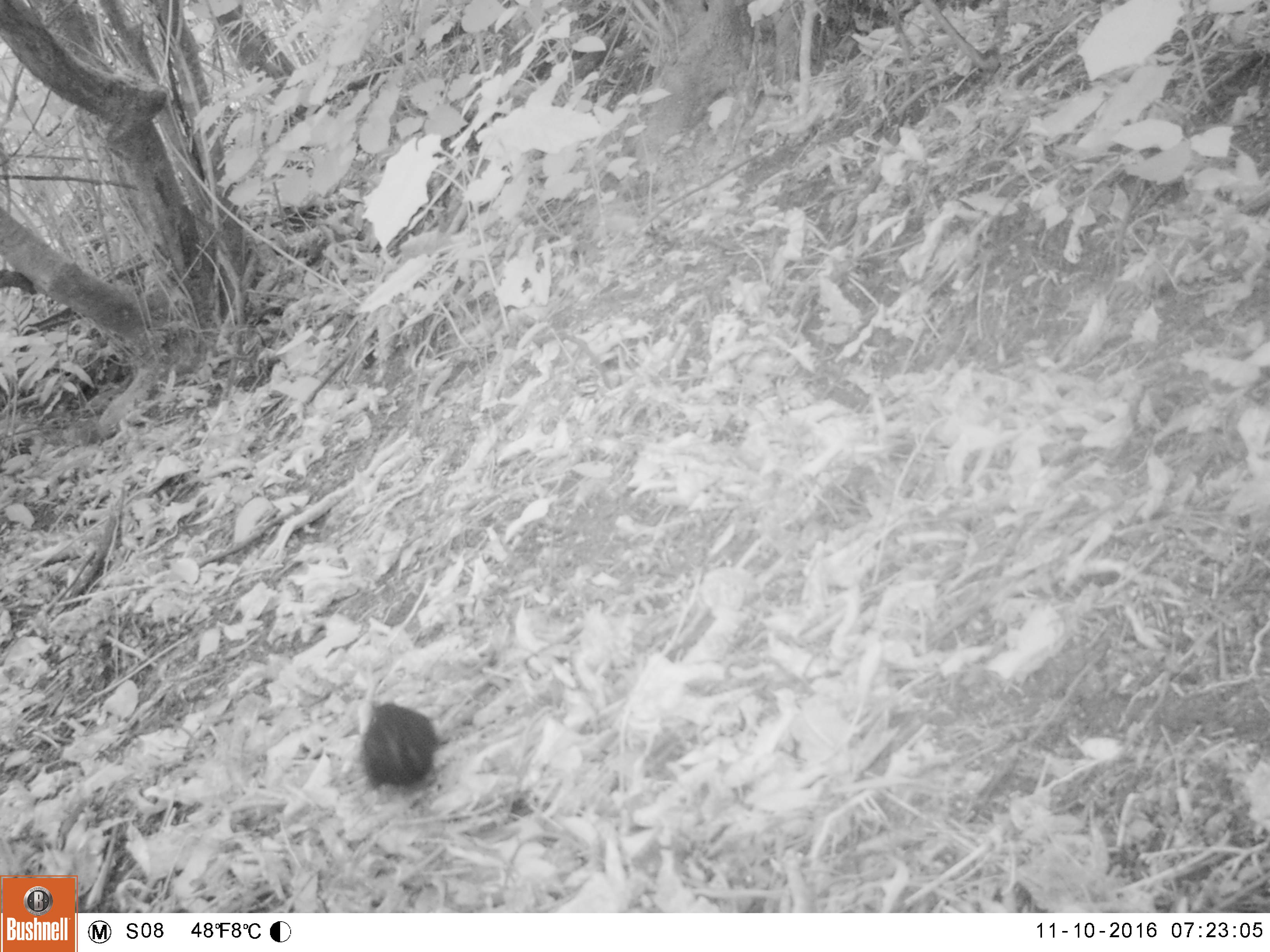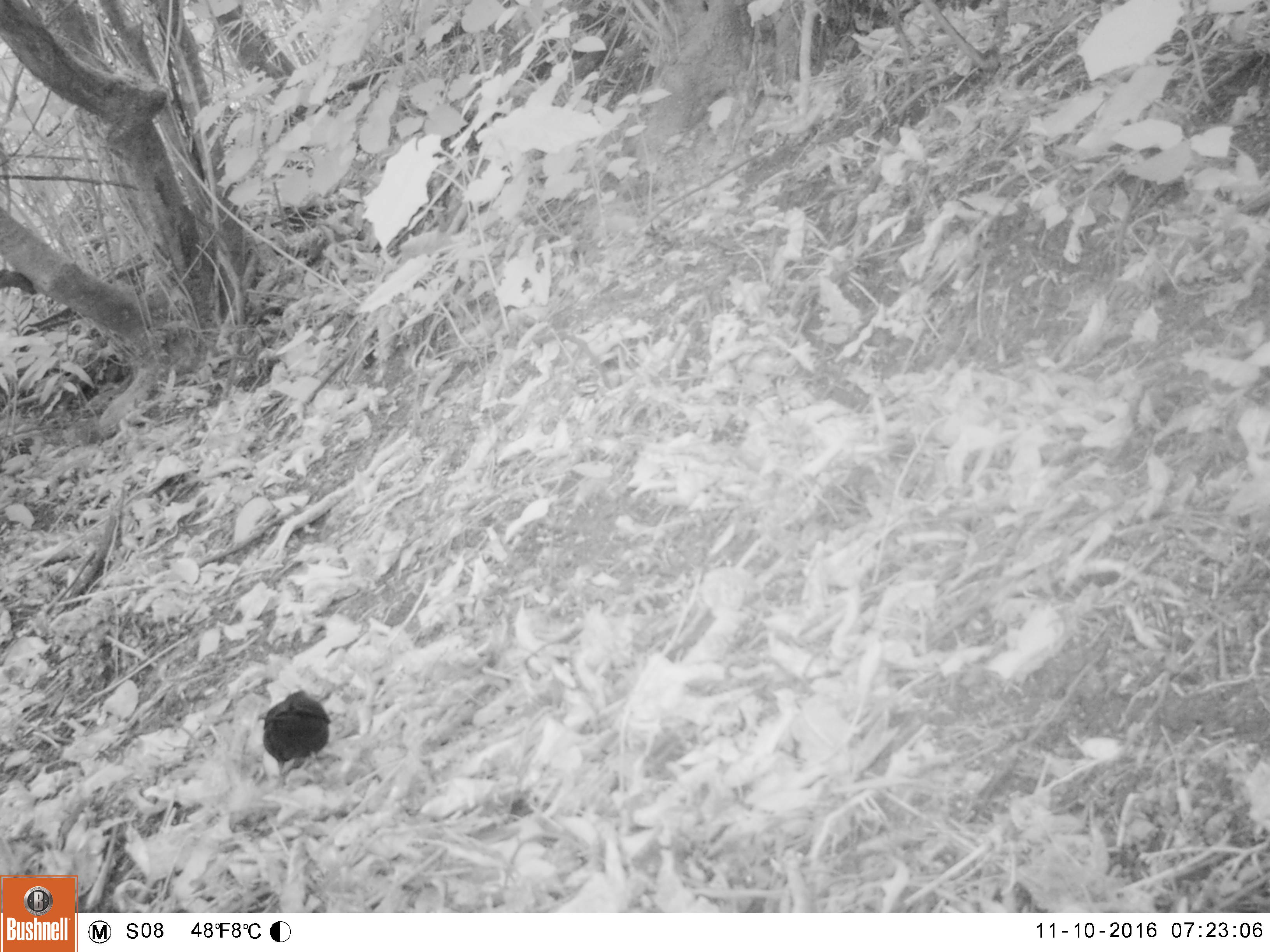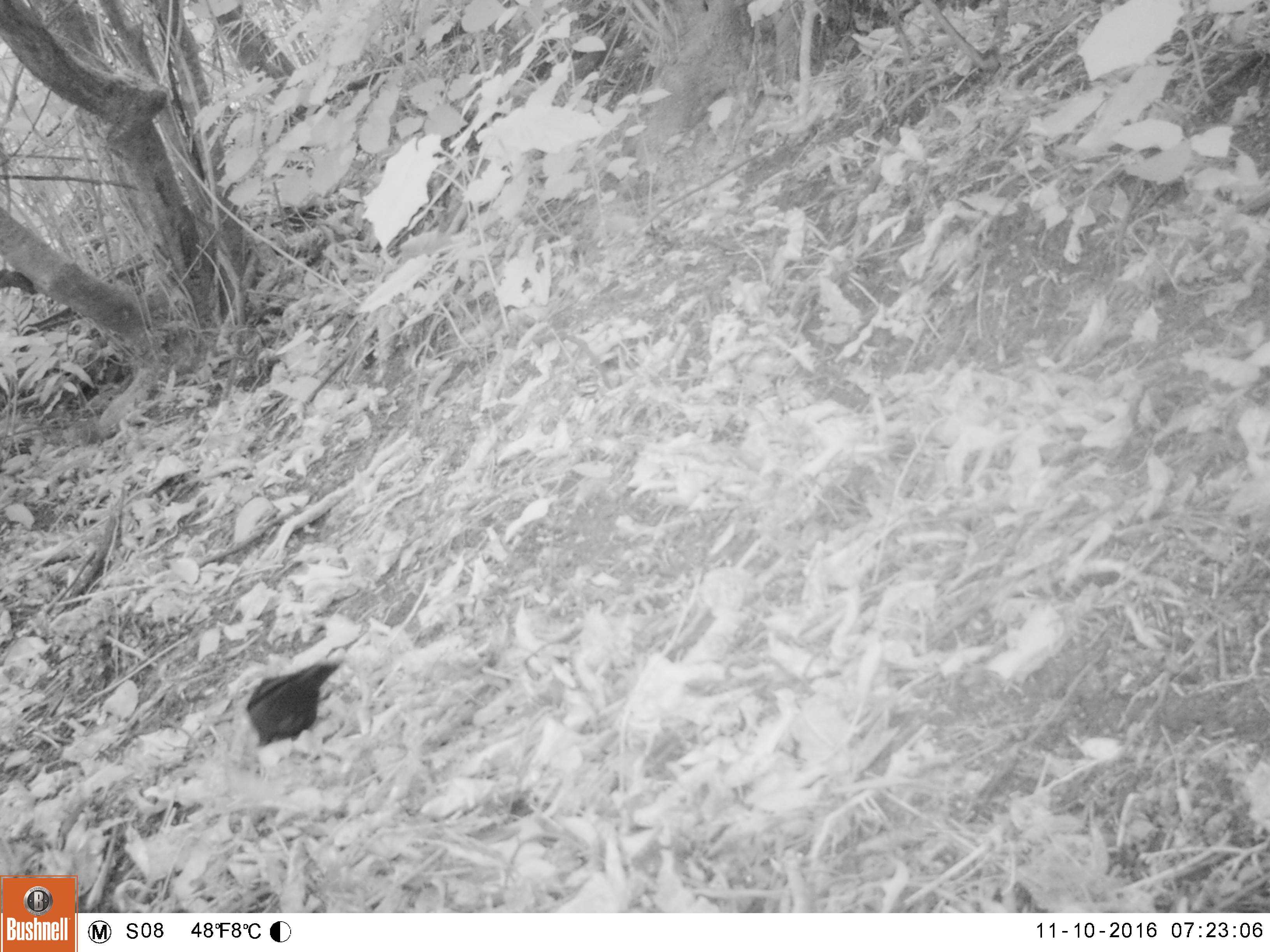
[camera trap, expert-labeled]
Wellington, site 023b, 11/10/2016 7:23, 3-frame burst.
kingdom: Animalia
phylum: Chordata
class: Aves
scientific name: Aves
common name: bird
Bird (Aves).